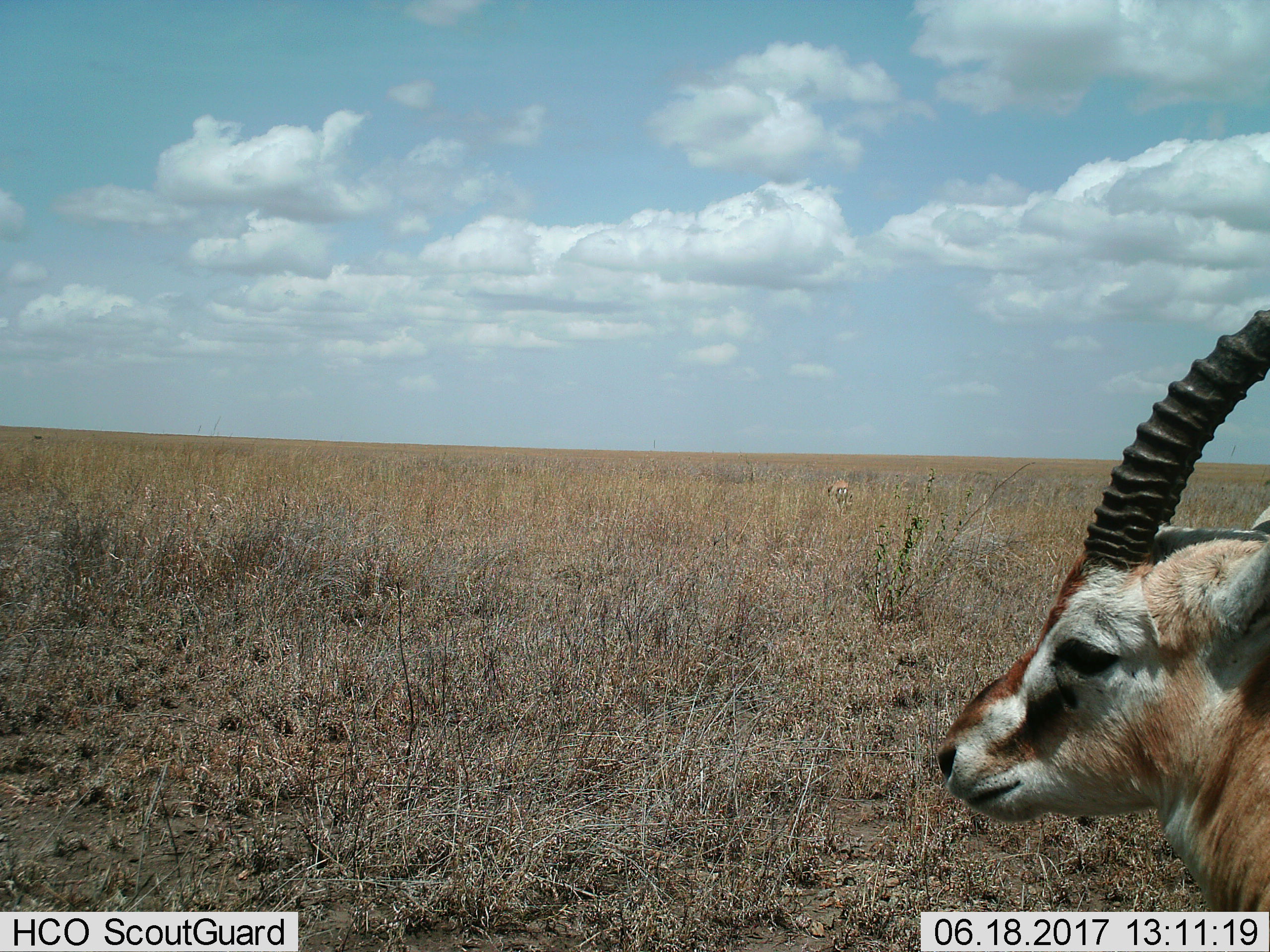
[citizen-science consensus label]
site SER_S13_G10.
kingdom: Animalia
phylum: Chordata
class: Mammalia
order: Artiodactyla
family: Bovidae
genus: Eudorcas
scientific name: Eudorcas thomsonii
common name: thomson's gazelle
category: gazellethomsons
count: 1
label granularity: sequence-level